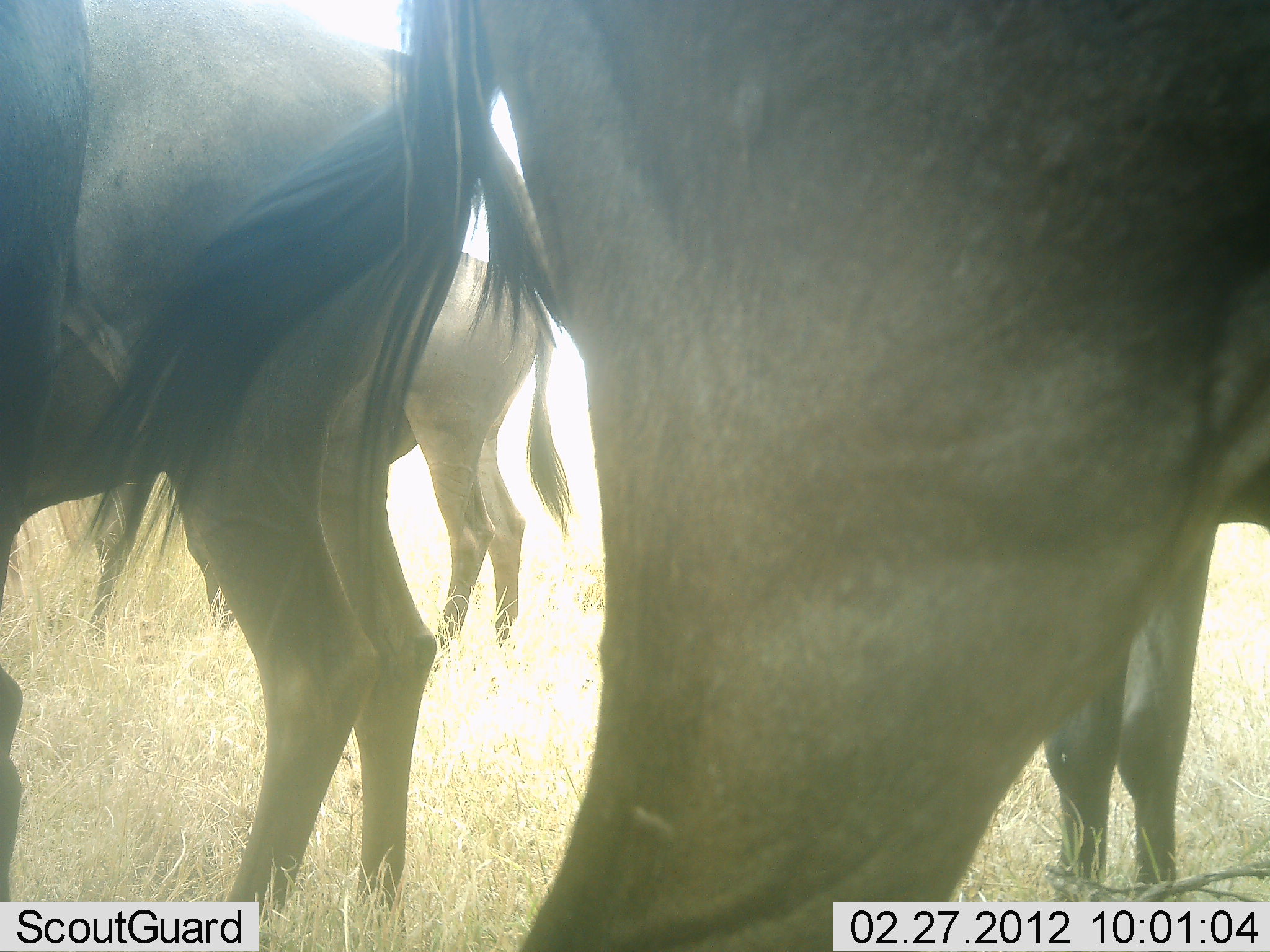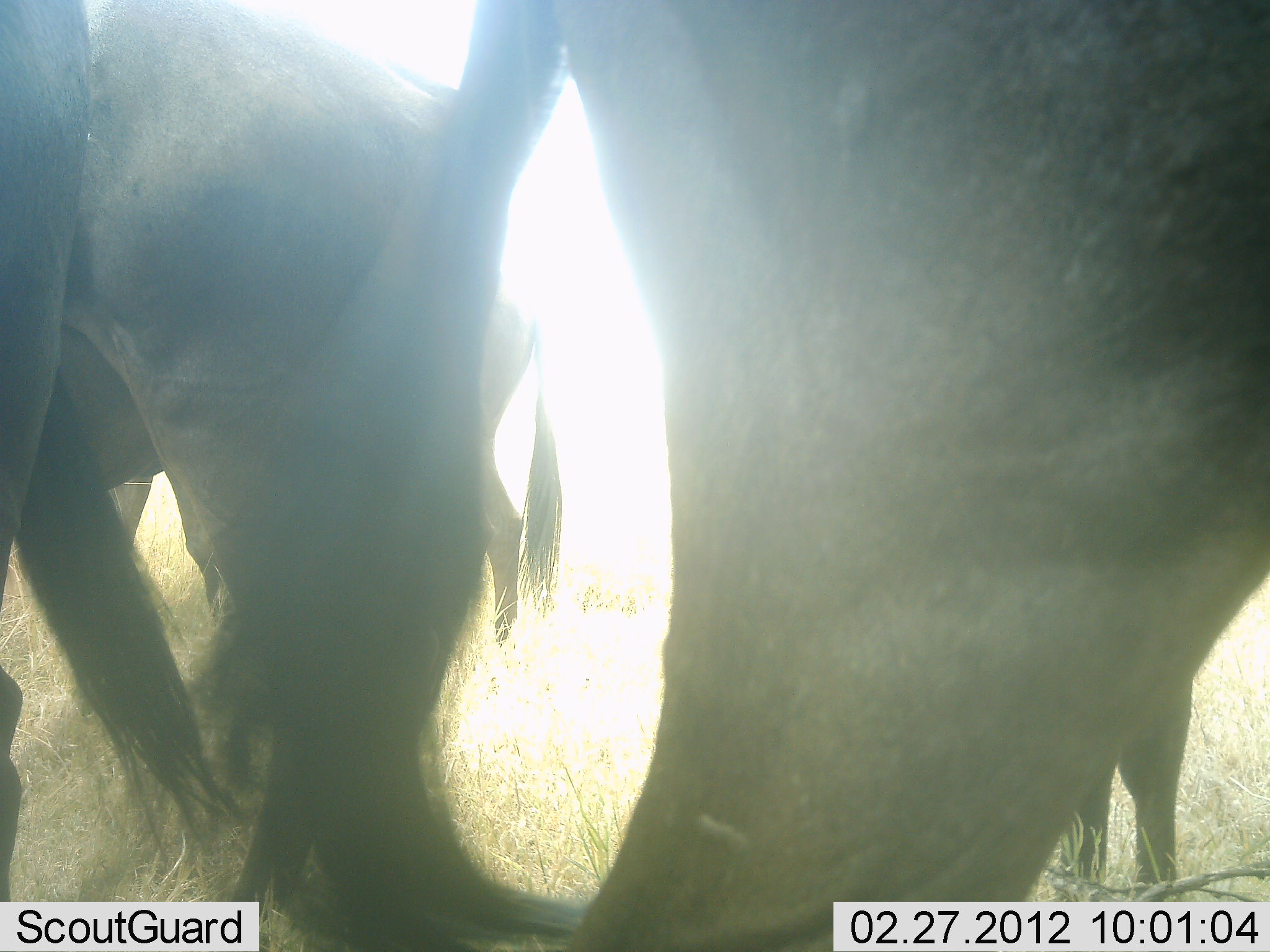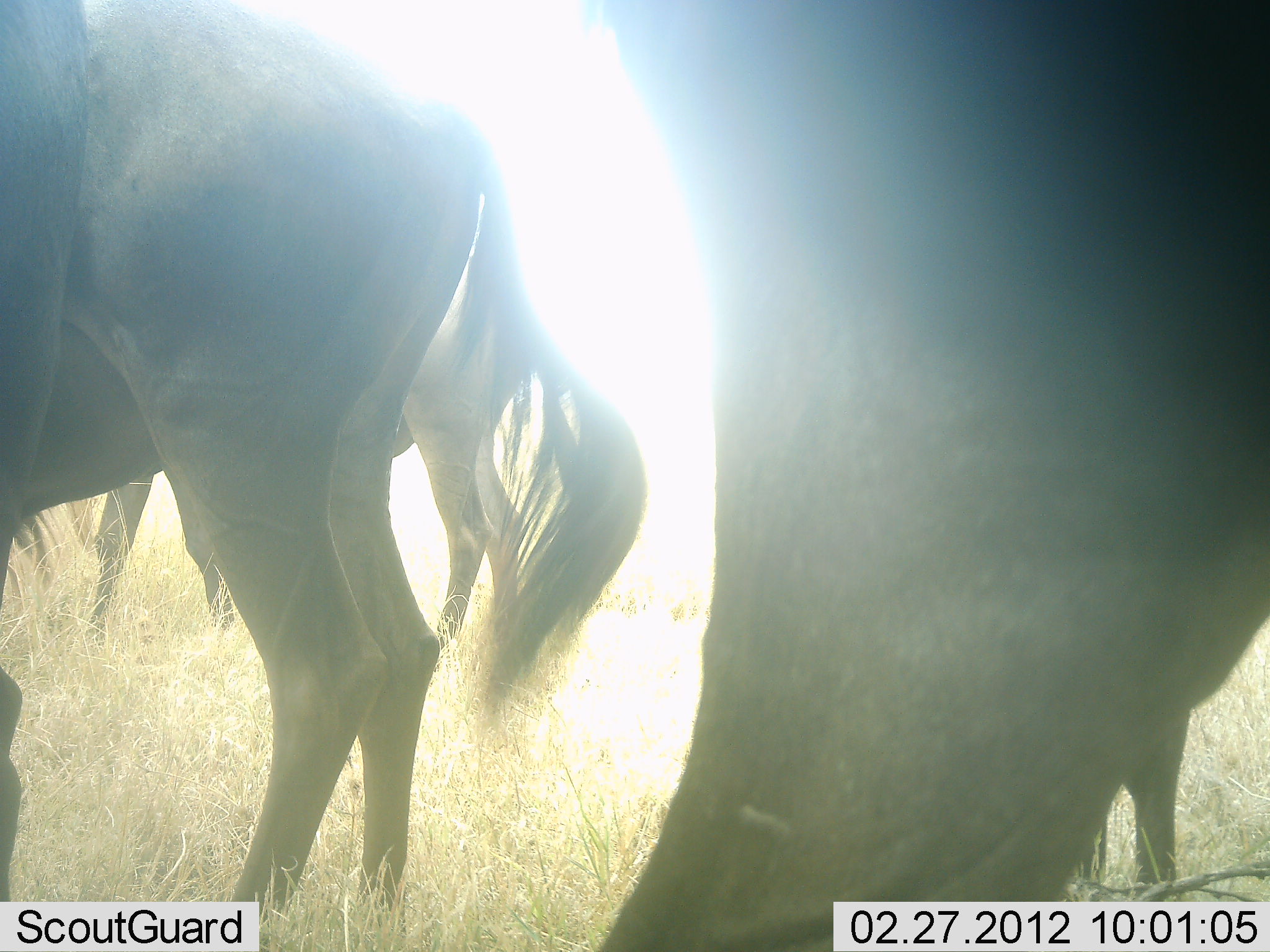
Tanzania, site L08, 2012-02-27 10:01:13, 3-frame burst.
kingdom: Animalia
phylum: Chordata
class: Mammalia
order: Artiodactyla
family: Bovidae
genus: Connochaetes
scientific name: Connochaetes taurinus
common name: blue wildebeest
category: wildebeest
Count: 4.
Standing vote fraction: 95%.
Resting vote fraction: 5%.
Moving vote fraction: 5%.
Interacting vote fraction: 0%.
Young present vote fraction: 0%.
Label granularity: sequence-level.